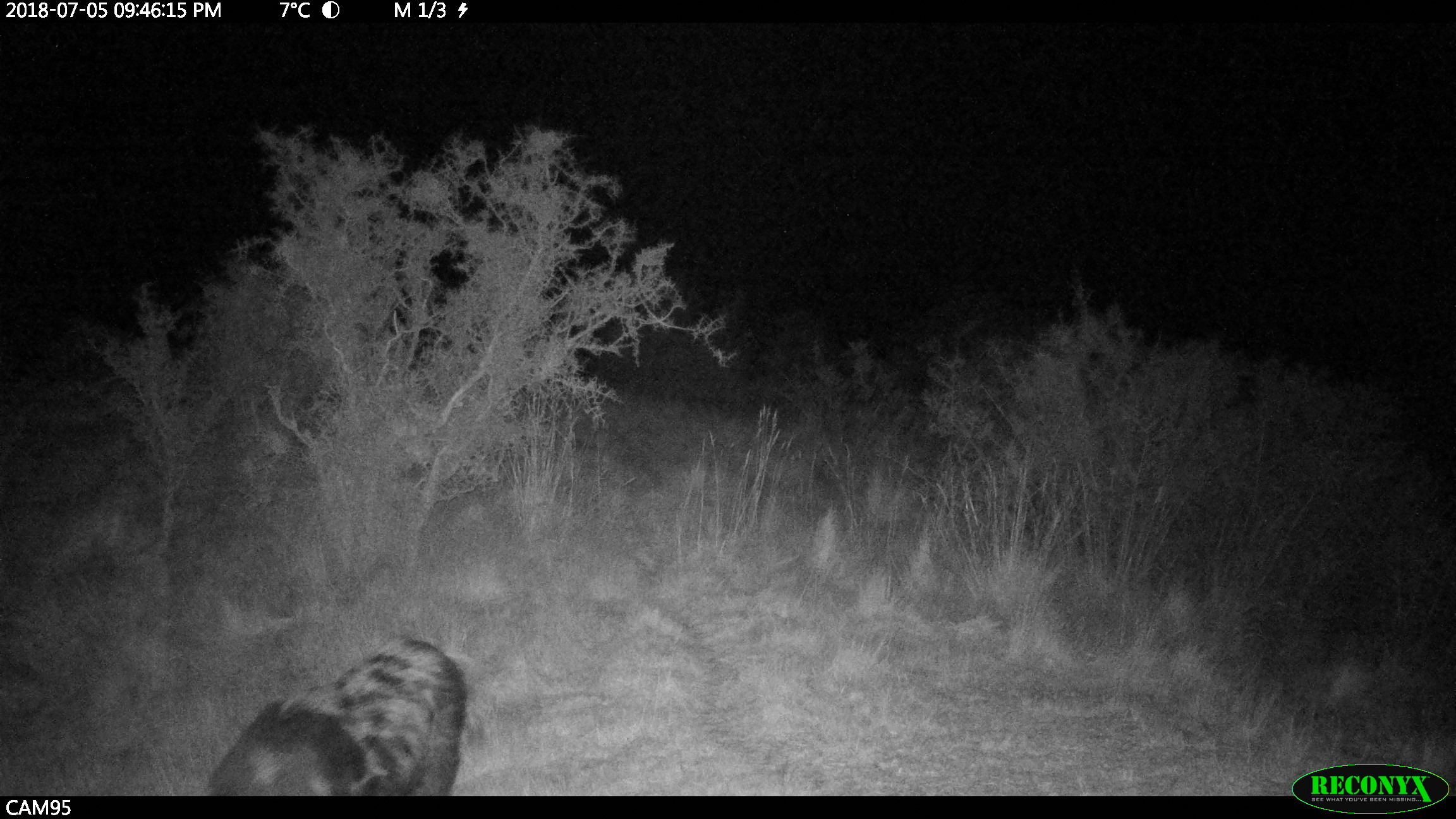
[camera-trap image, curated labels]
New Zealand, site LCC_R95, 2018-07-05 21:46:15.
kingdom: Animalia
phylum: Chordata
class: Mammalia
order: Artiodactyla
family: Suidae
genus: Sus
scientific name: Sus scrofa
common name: pig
Pig (Sus scrofa).